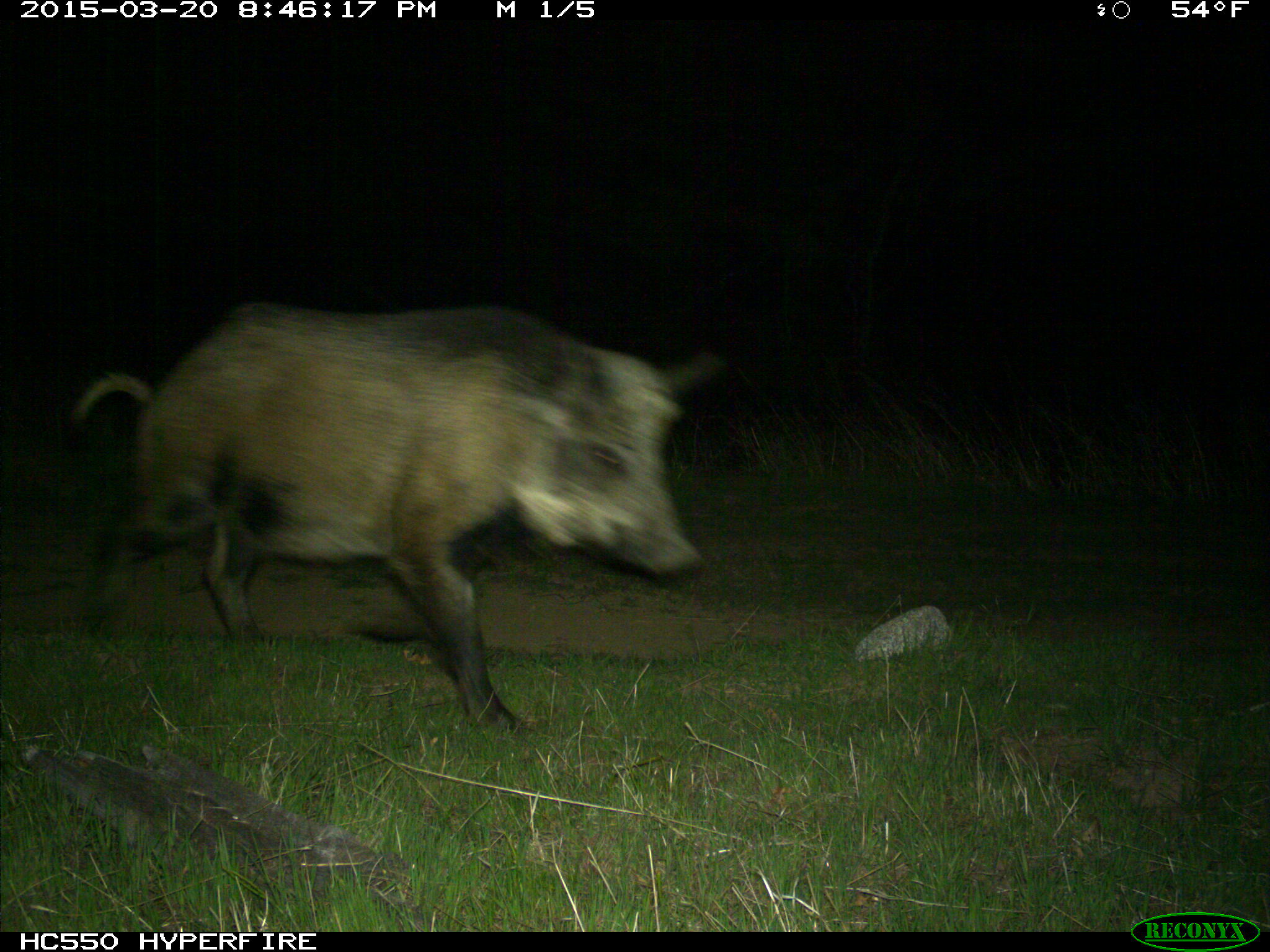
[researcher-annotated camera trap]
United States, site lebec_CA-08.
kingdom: Animalia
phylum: Chordata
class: Mammalia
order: Artiodactyla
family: Suidae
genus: Sus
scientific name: Sus scrofa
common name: wild boar